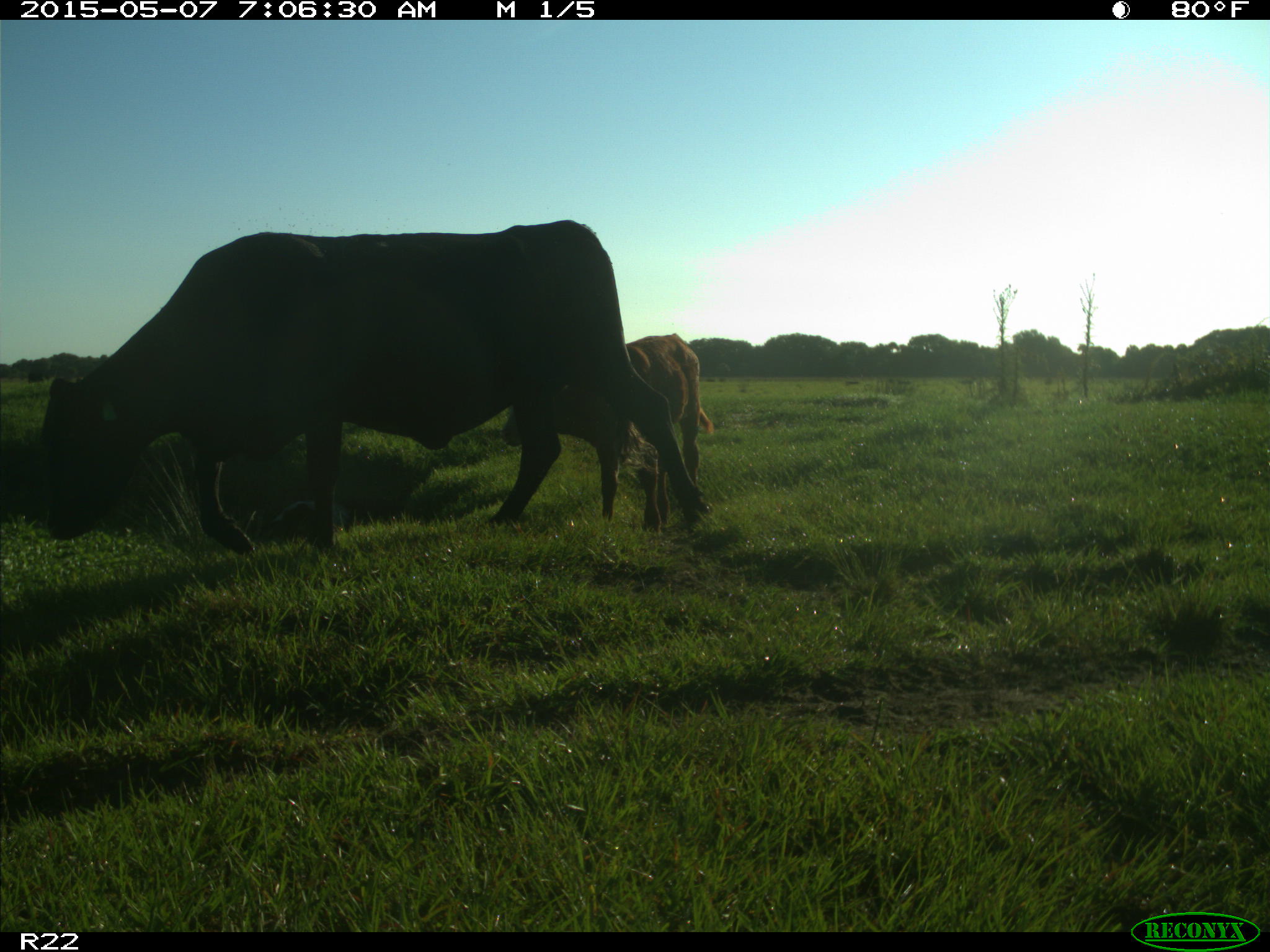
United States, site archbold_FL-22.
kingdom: Animalia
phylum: Chordata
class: Mammalia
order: Artiodactyla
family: Bovidae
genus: Bos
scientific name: Bos taurus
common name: domestic cow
Bos taurus (domestic cow).